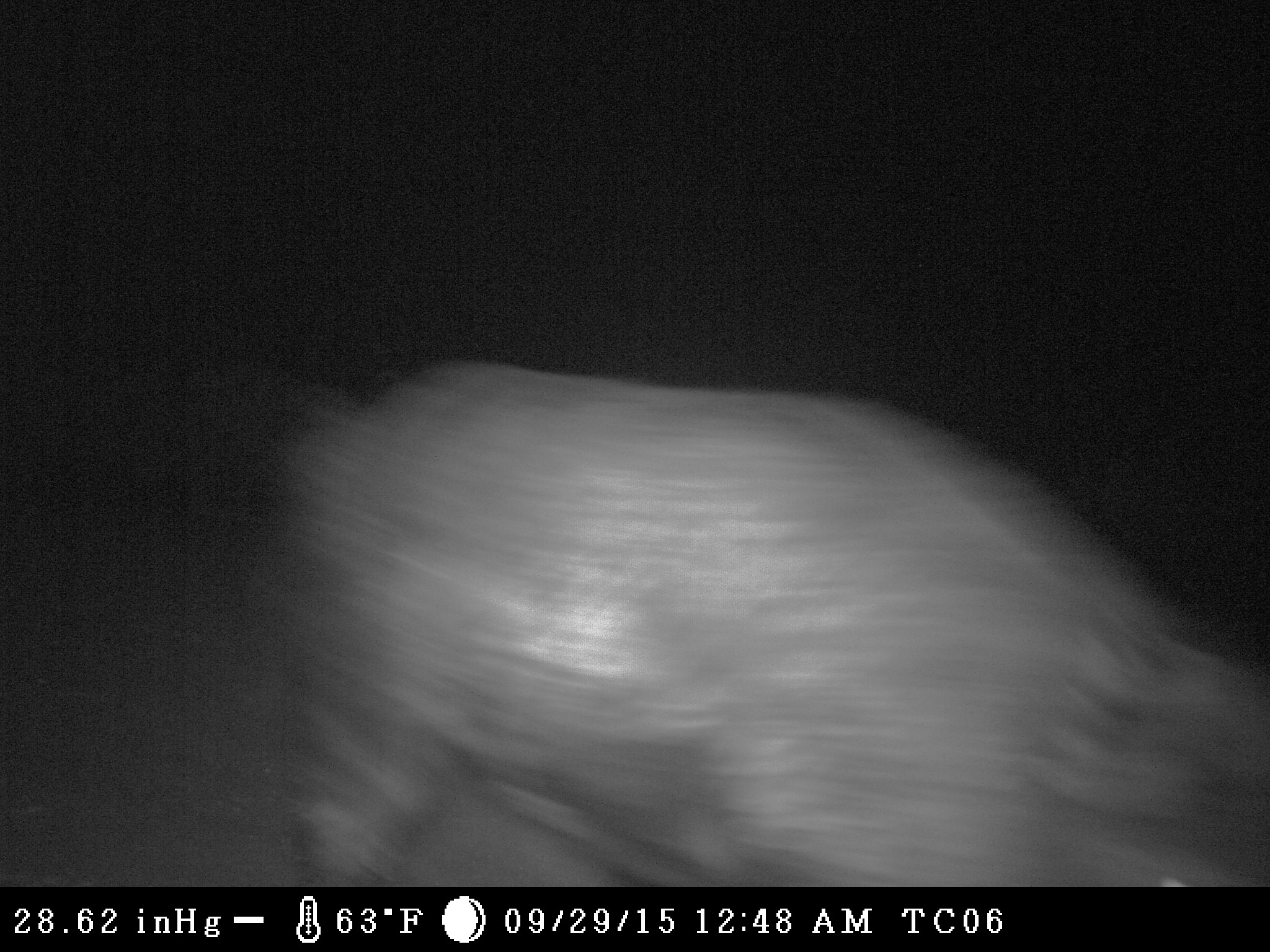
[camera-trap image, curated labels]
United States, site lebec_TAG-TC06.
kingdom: Animalia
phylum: Chordata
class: Mammalia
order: Artiodactyla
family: Suidae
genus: Sus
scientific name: Sus scrofa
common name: wild boar